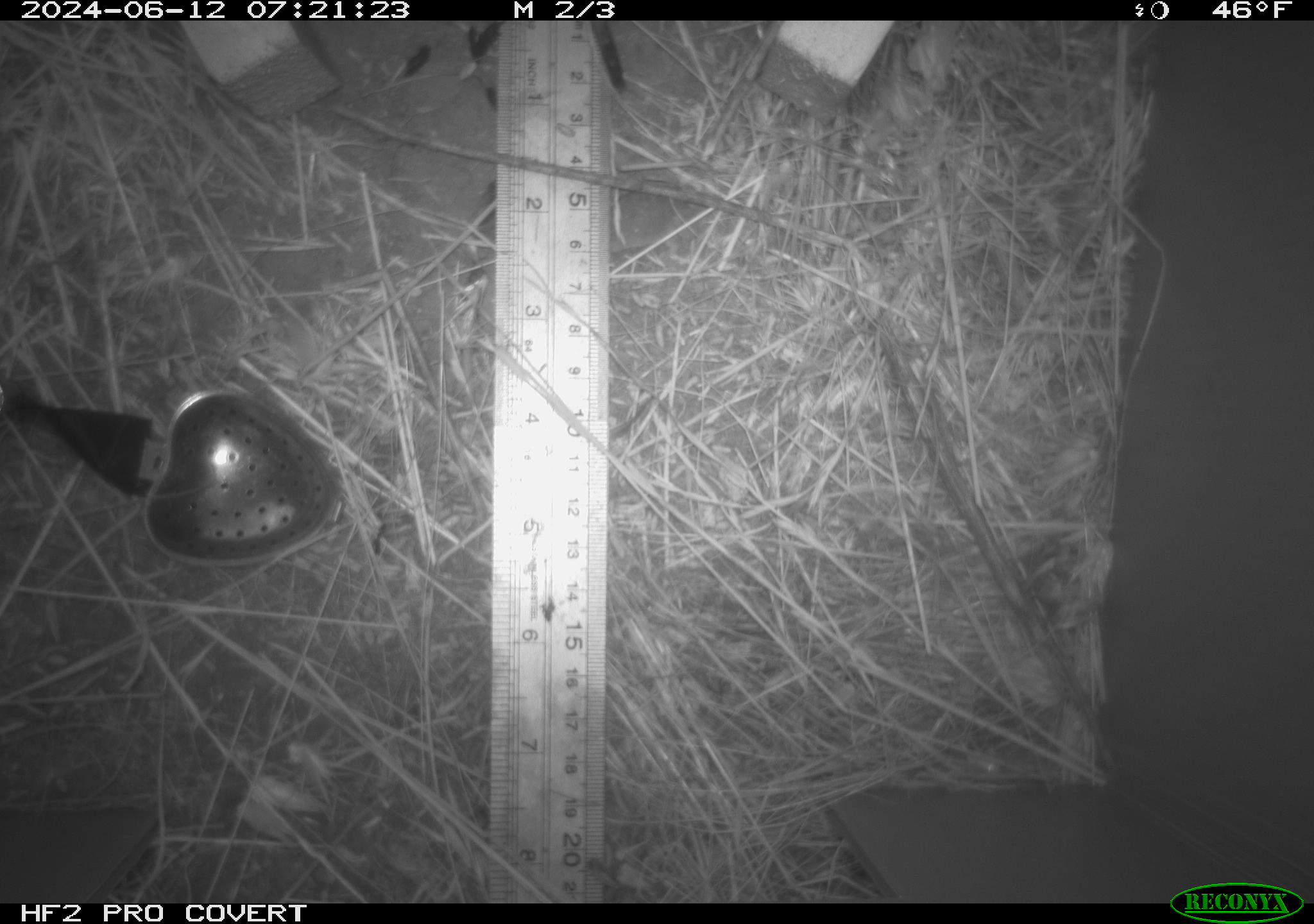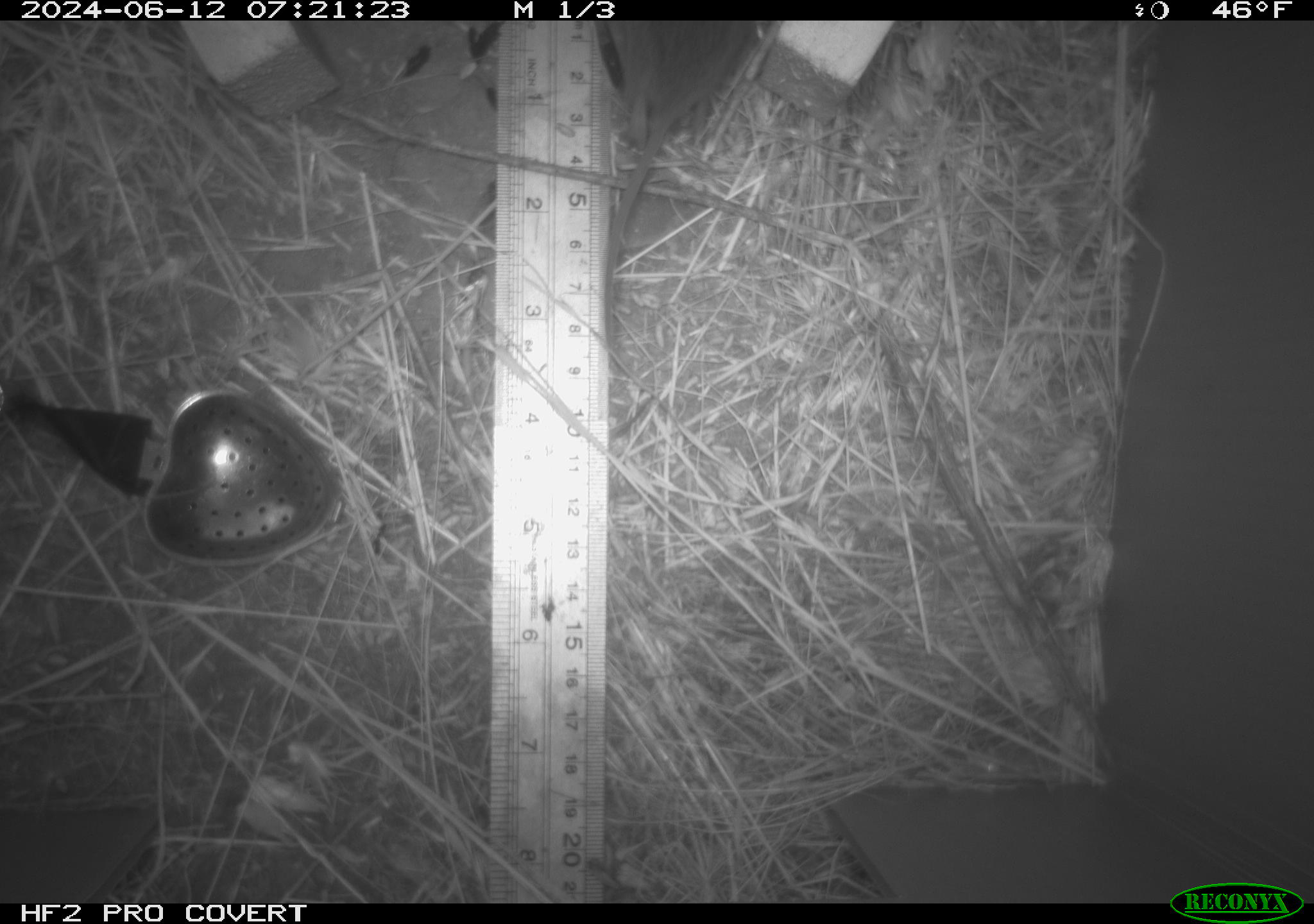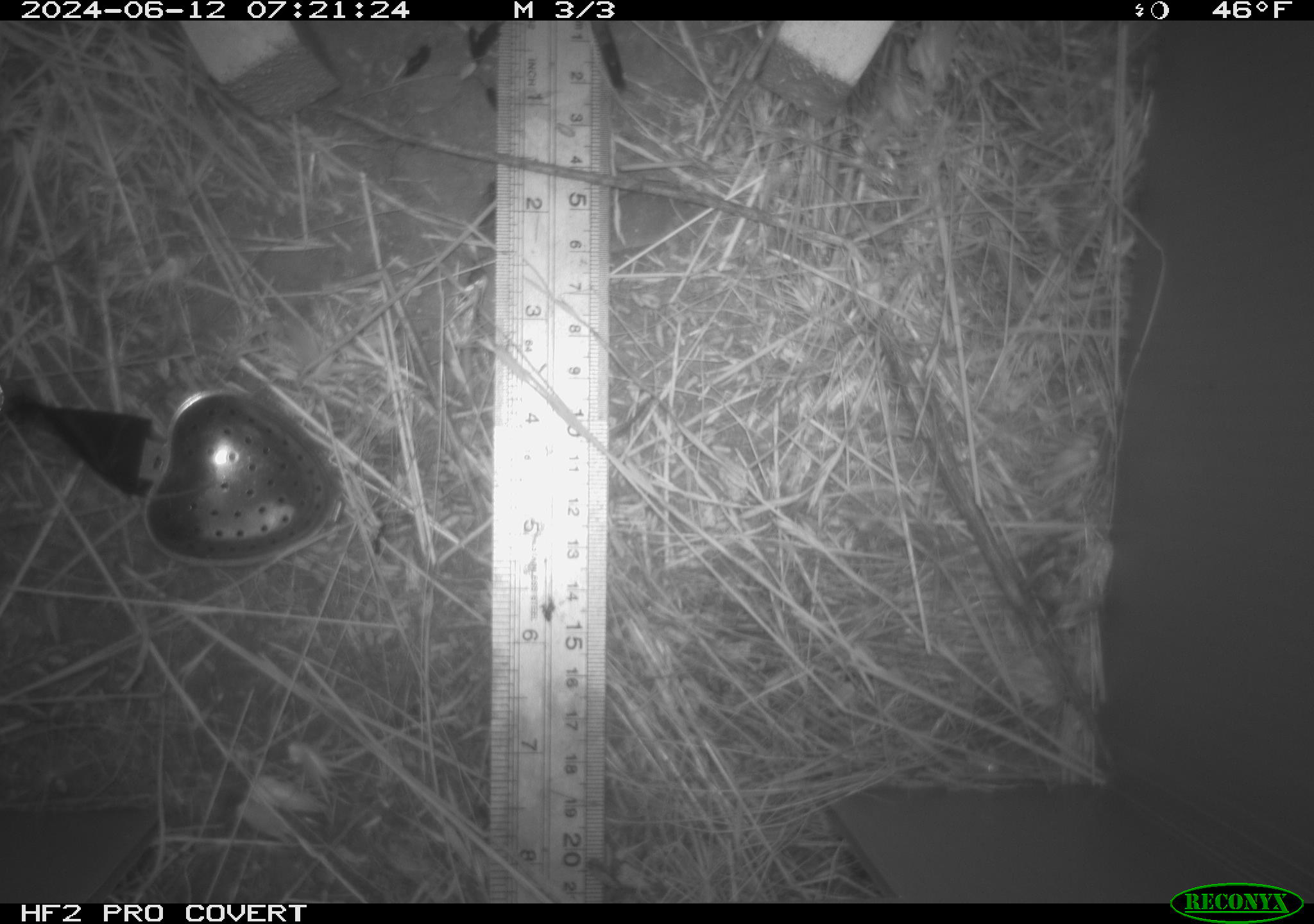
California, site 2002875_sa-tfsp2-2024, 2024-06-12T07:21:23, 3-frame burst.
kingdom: Animalia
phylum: Chordata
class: Mammalia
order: Rodentia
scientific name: Rodentia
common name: rodent